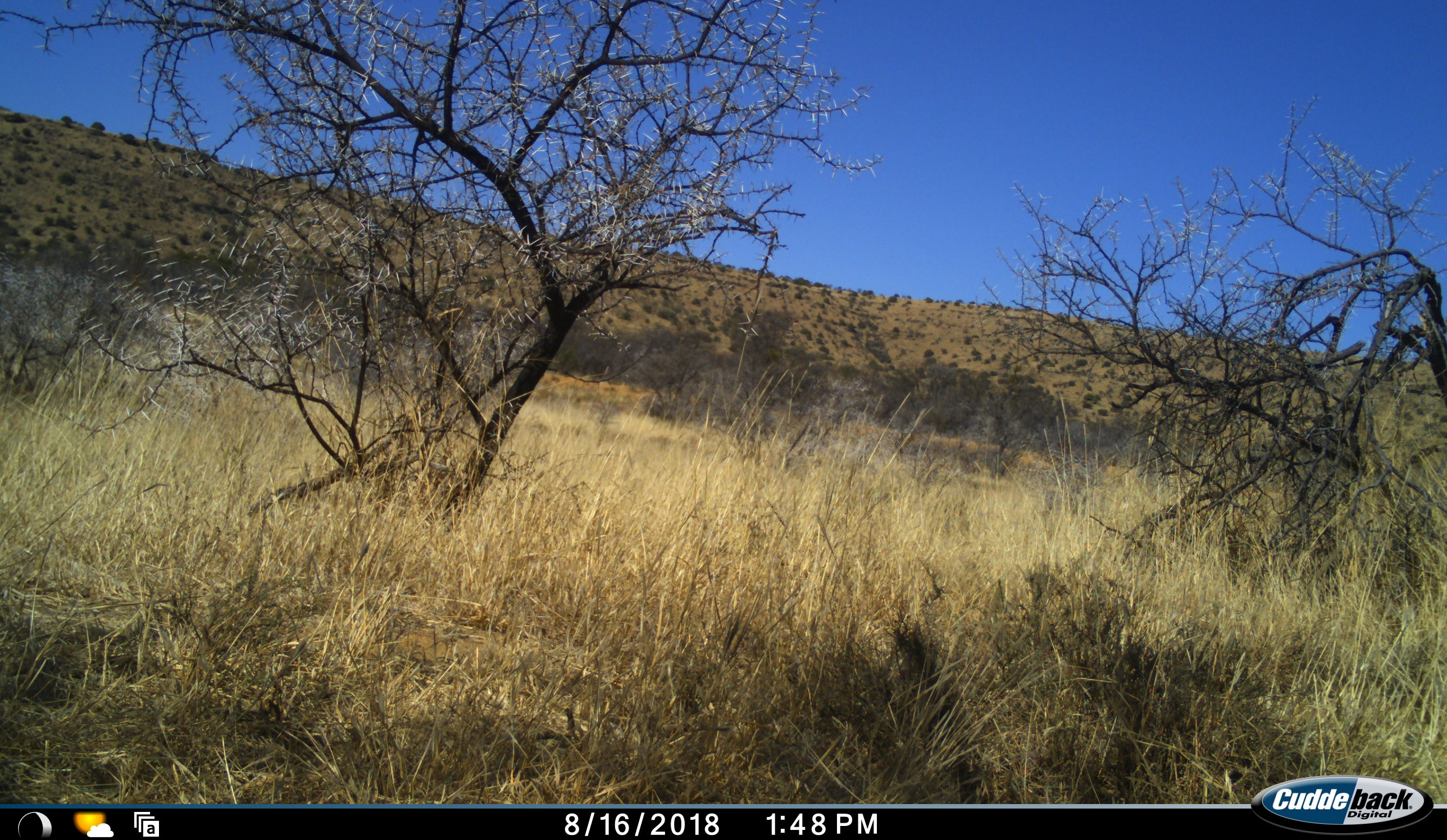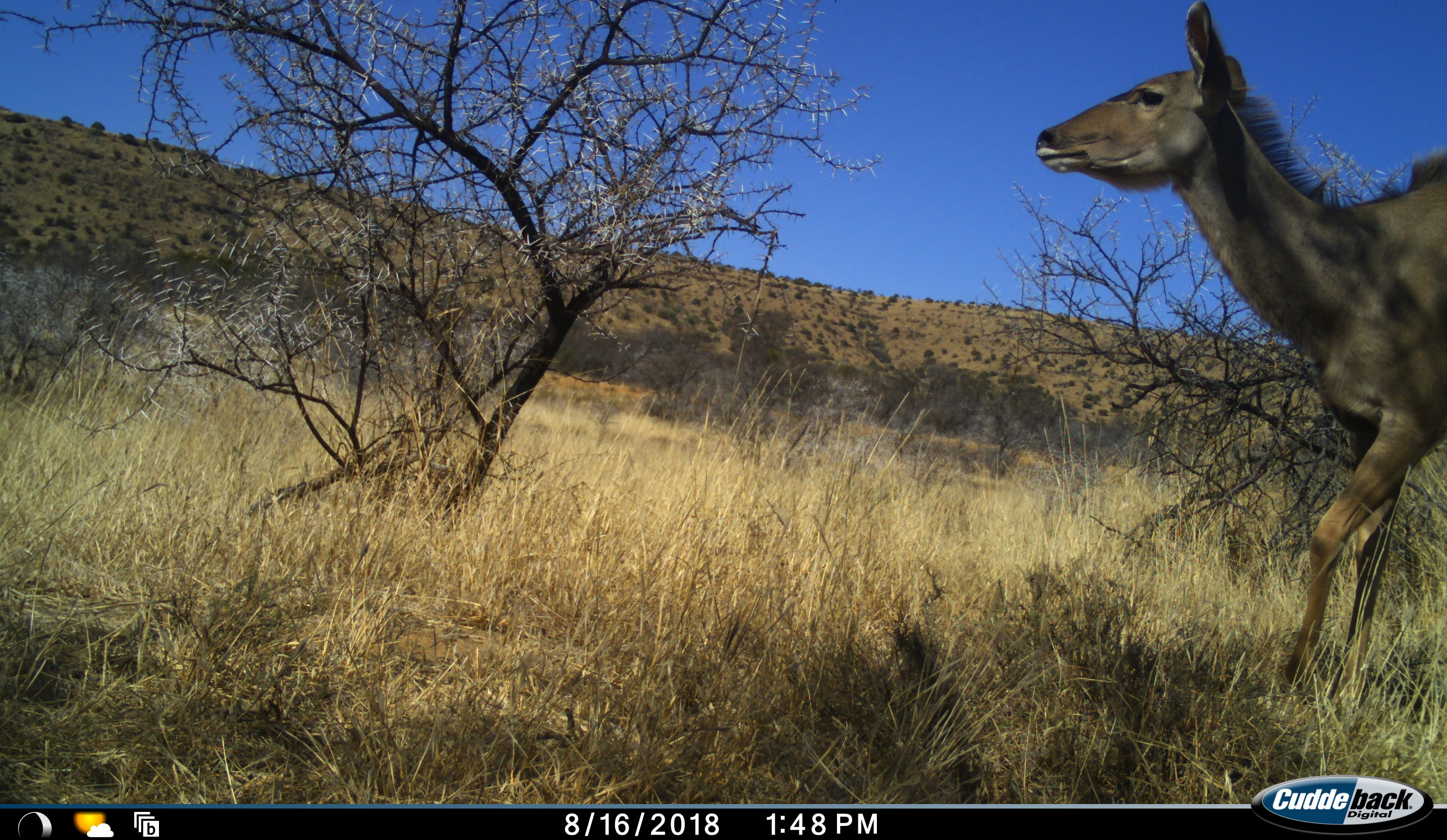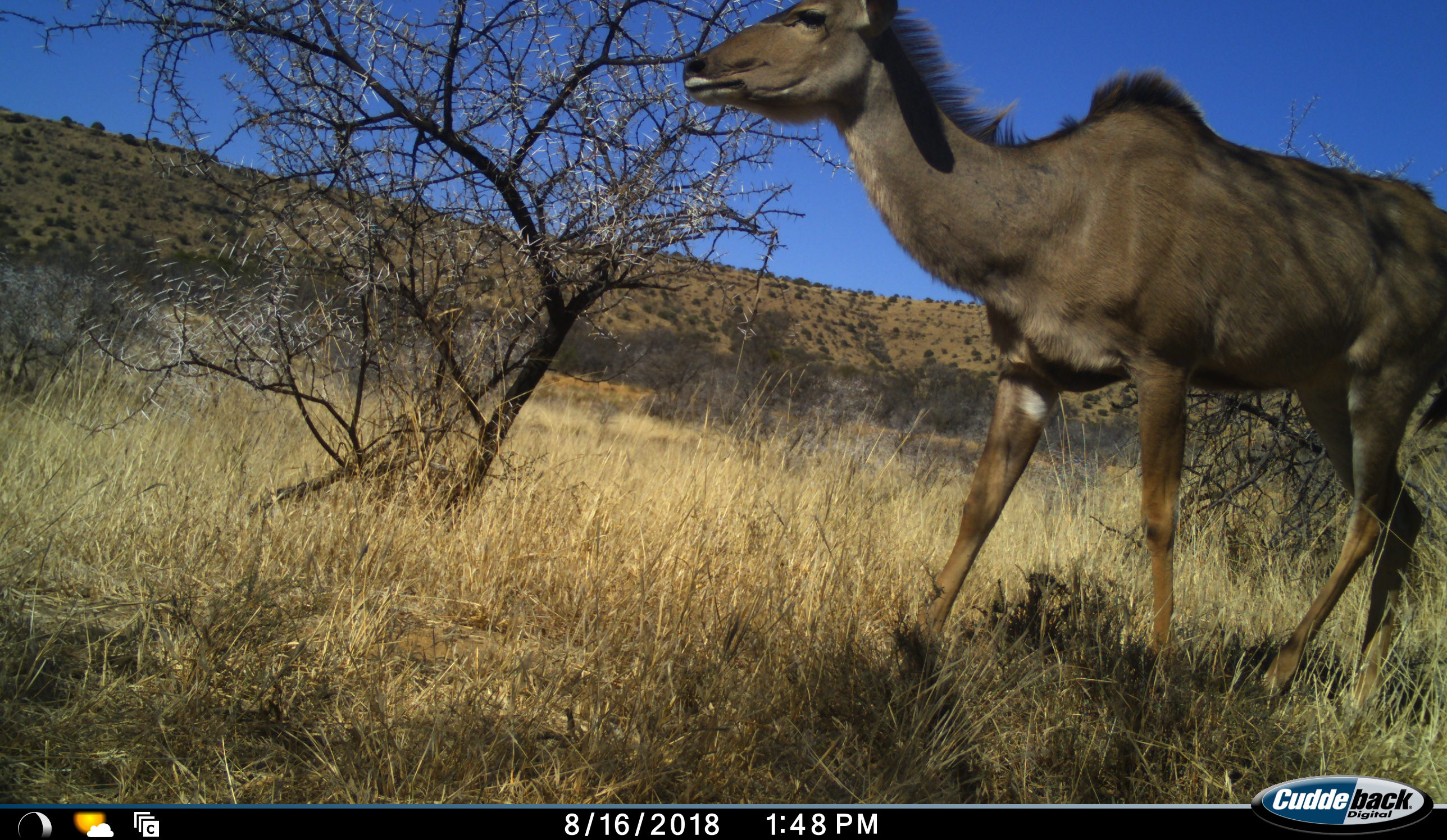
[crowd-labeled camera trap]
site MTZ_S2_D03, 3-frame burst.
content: unidentified animal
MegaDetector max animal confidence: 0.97